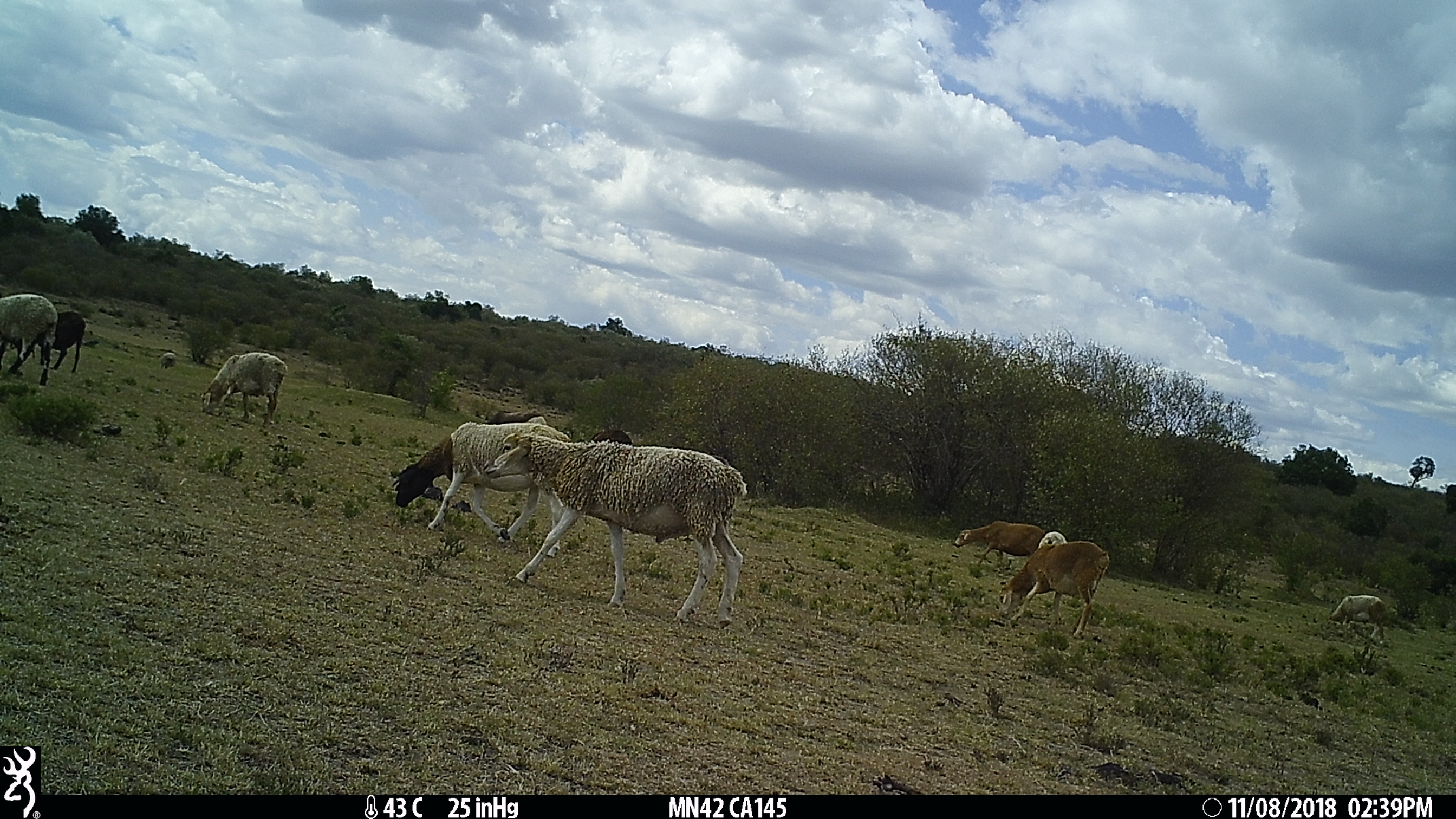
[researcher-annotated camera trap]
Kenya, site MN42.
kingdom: Animalia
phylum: Chordata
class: Mammalia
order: Artiodactyla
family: Bovidae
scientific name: Bovidae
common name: sheep or goat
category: shoat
Shoat (sheep or goat) (Bovidae).